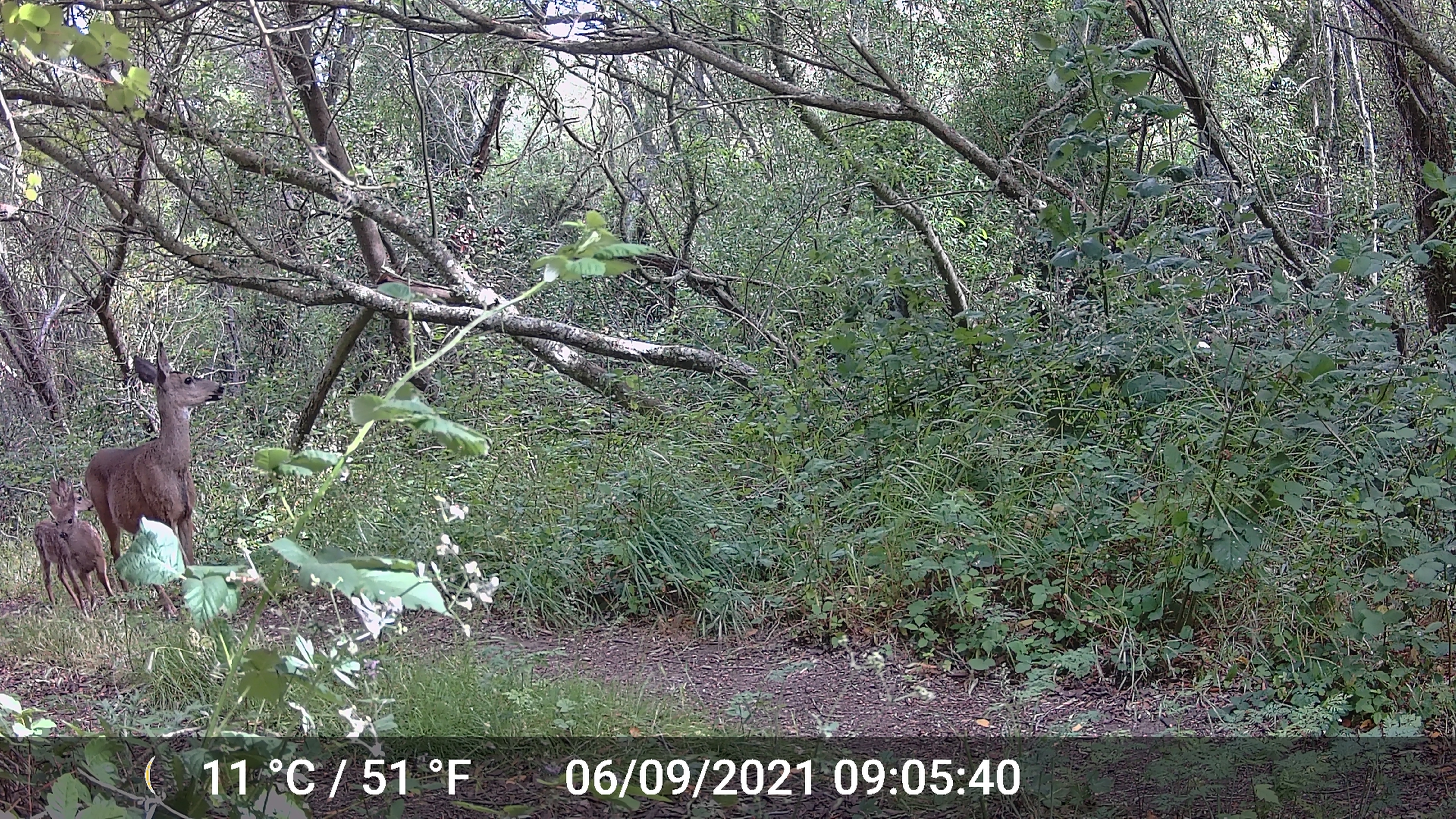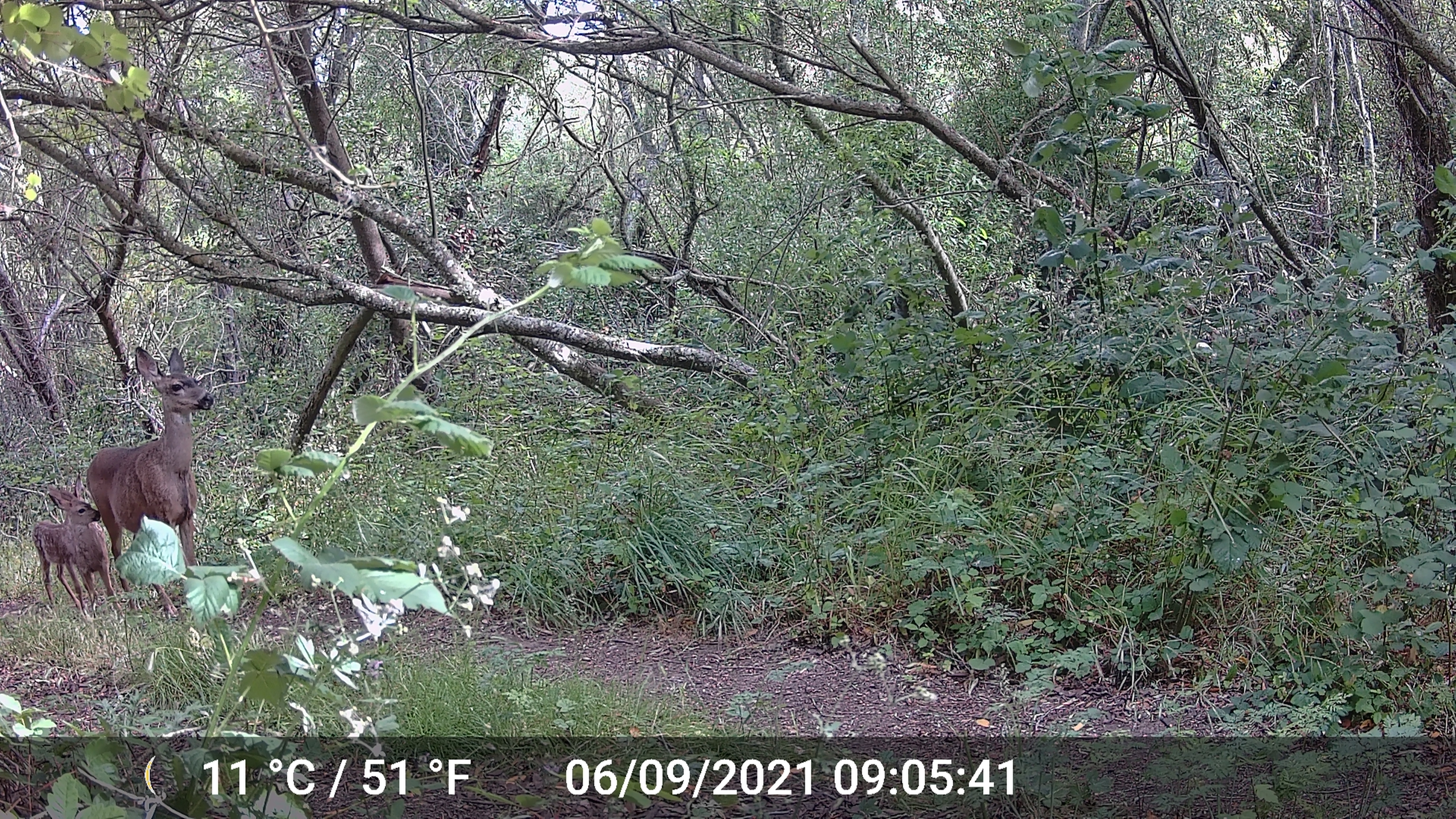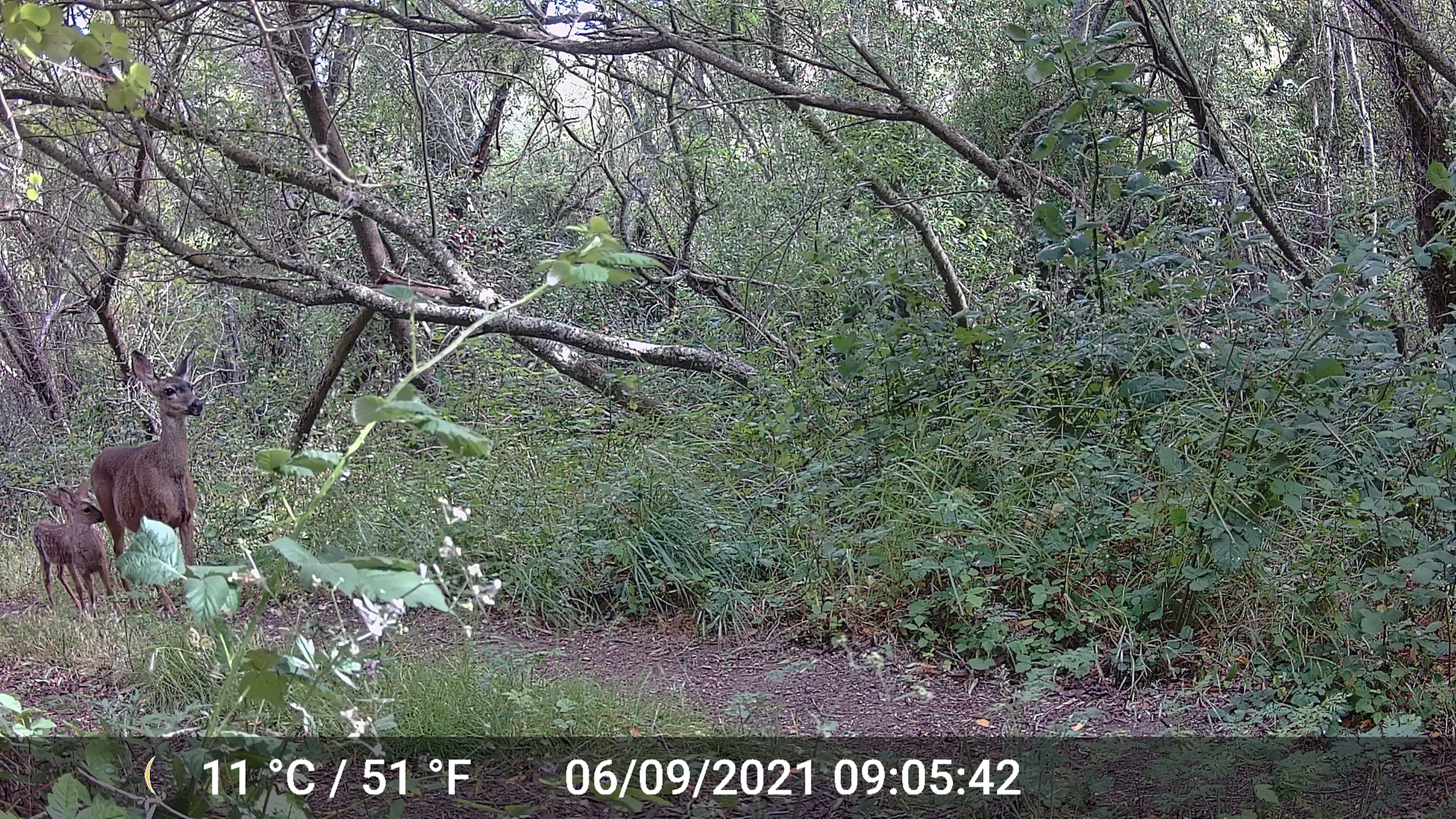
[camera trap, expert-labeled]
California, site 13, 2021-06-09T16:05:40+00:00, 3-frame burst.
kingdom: Animalia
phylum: Chordata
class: Mammalia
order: Artiodactyla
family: Cervidae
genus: Odocoileus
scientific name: Odocoileus hemionus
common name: mule deer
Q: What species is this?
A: Mule deer (Odocoileus hemionus).